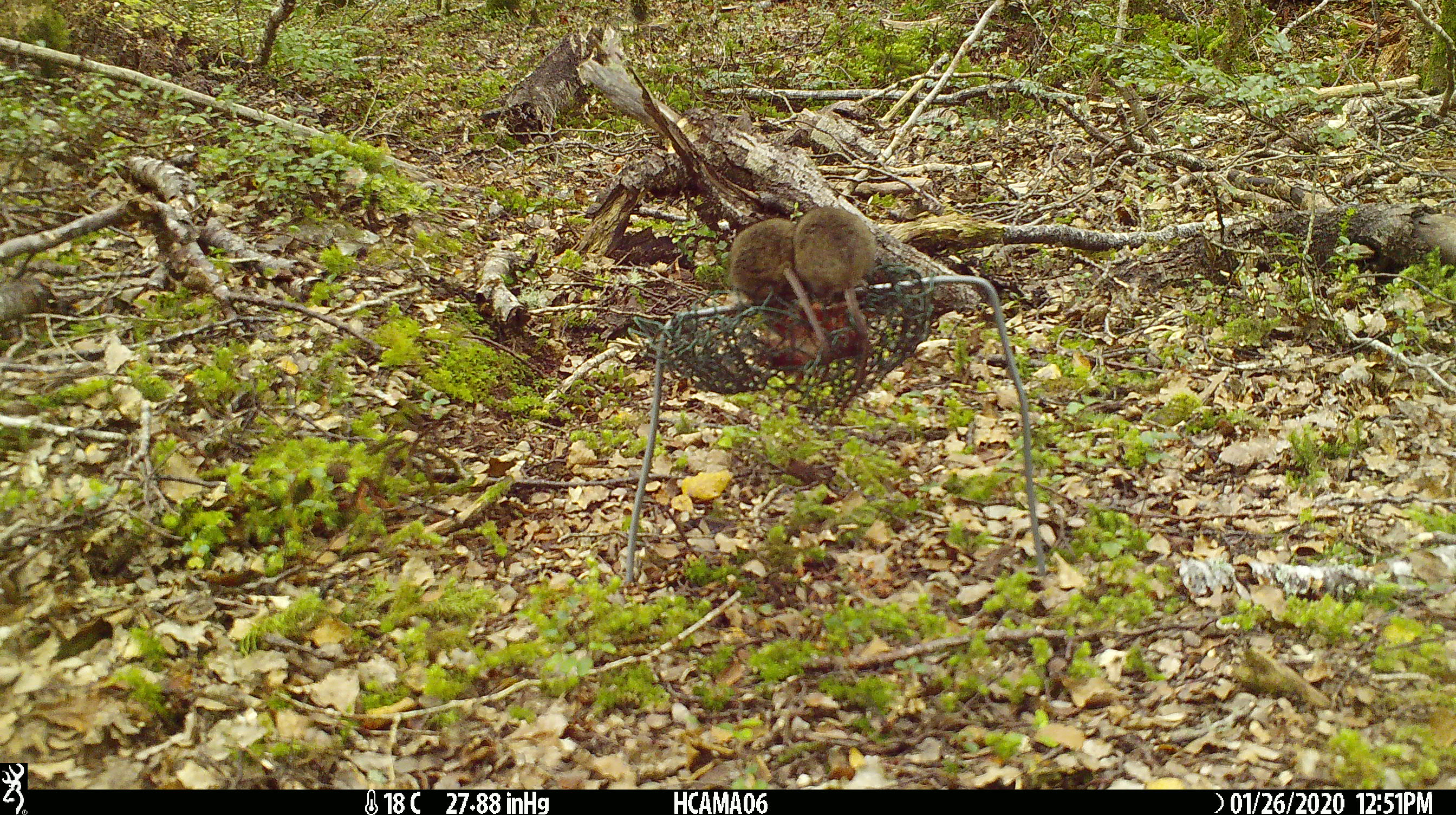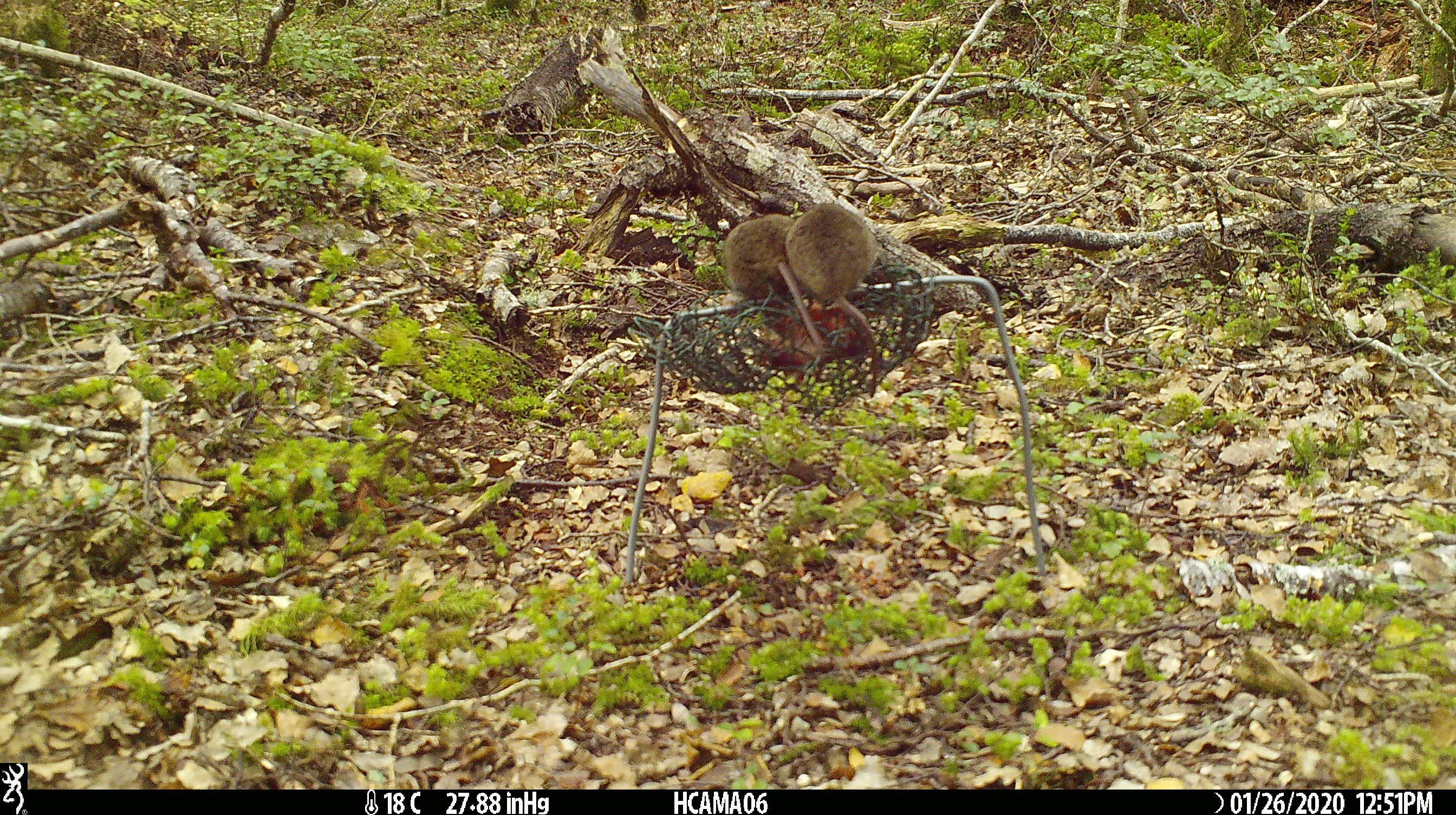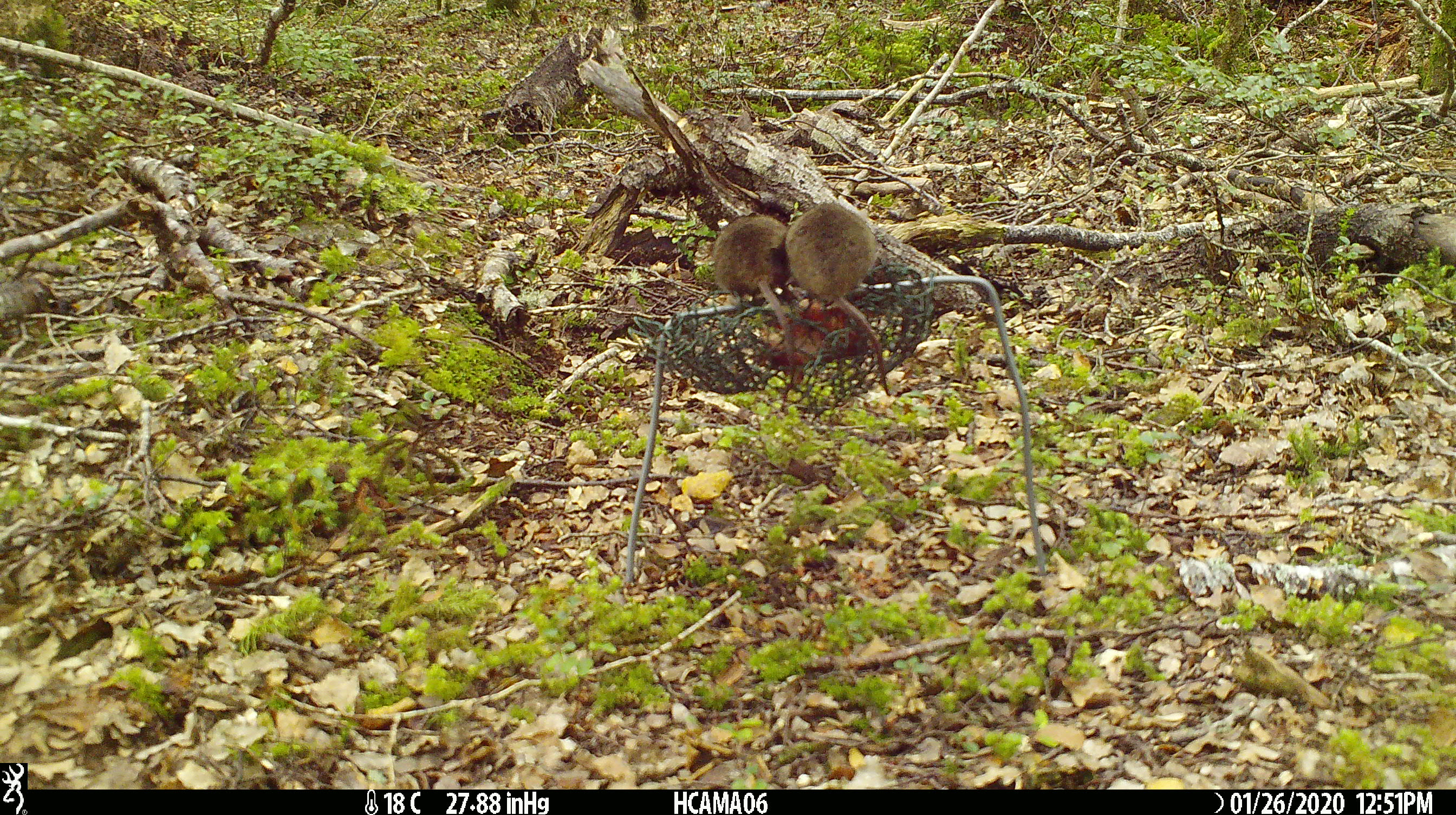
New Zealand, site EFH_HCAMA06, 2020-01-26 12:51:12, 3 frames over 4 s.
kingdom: Animalia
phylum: Chordata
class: Mammalia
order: Rodentia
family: Muridae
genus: Mus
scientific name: Mus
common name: mouse